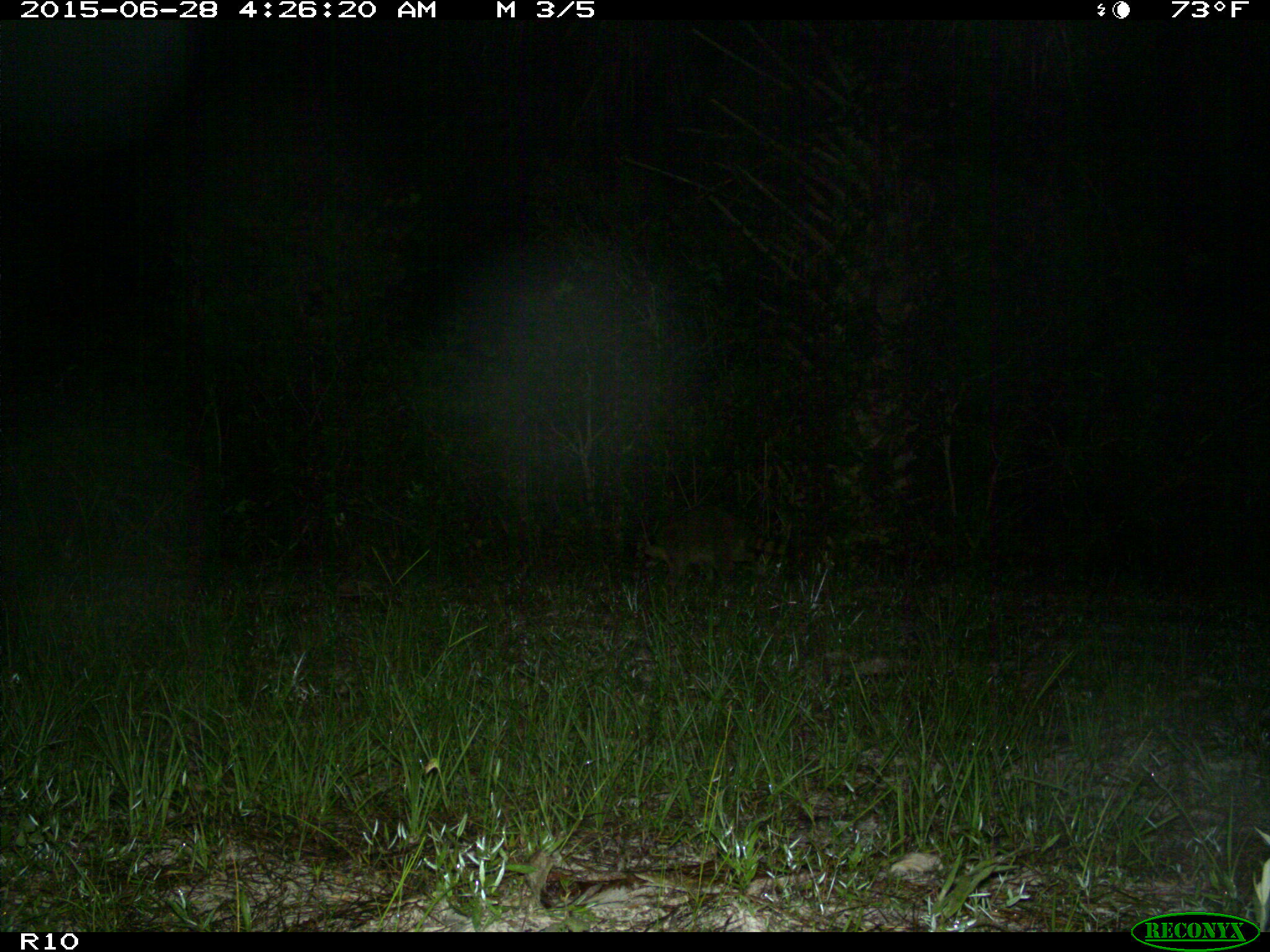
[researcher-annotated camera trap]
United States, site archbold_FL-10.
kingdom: Animalia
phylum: Chordata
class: Mammalia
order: Carnivora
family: Procyonidae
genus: Procyon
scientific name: Procyon lotor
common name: common raccoon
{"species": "Procyon lotor (common raccoon)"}